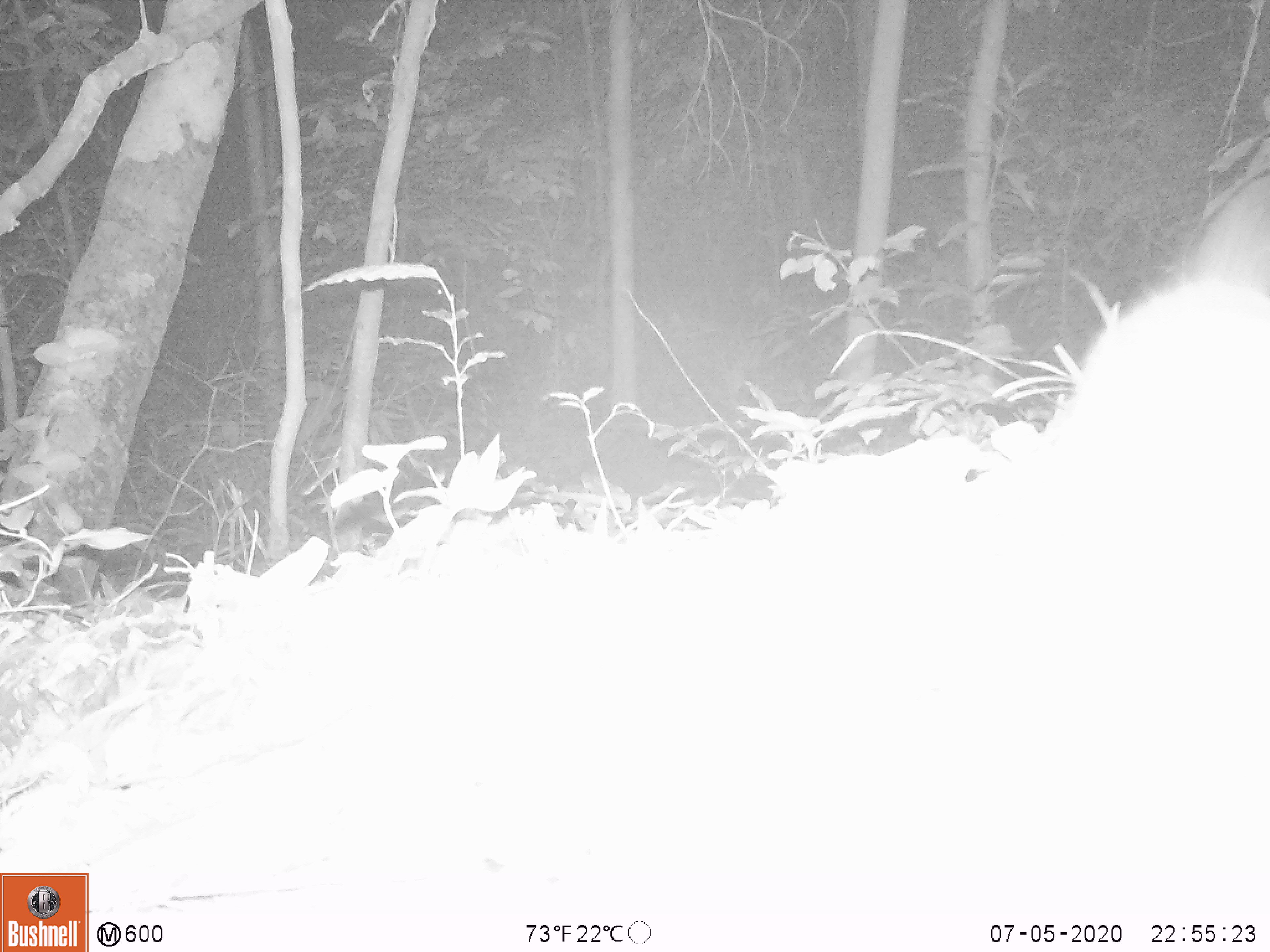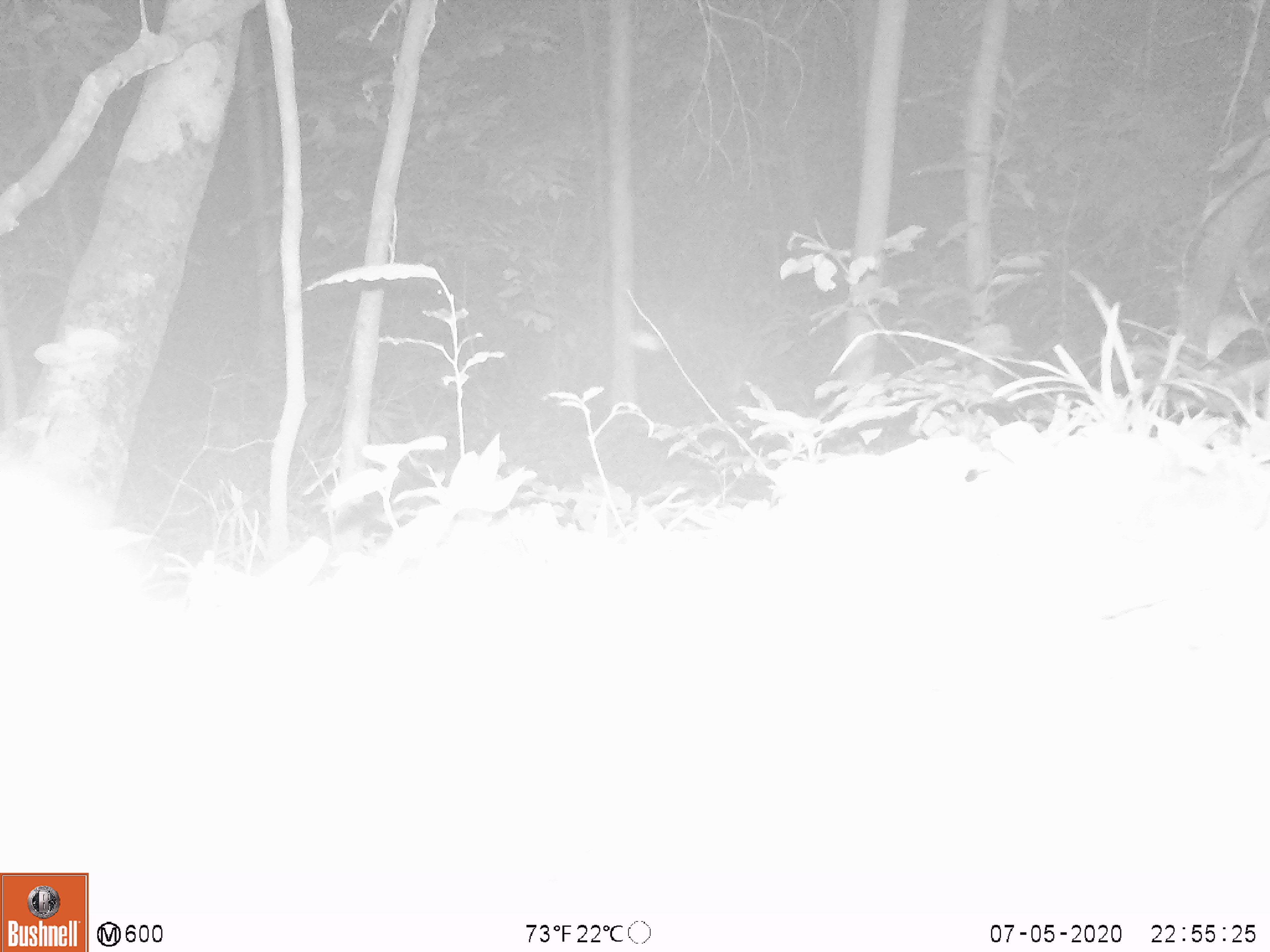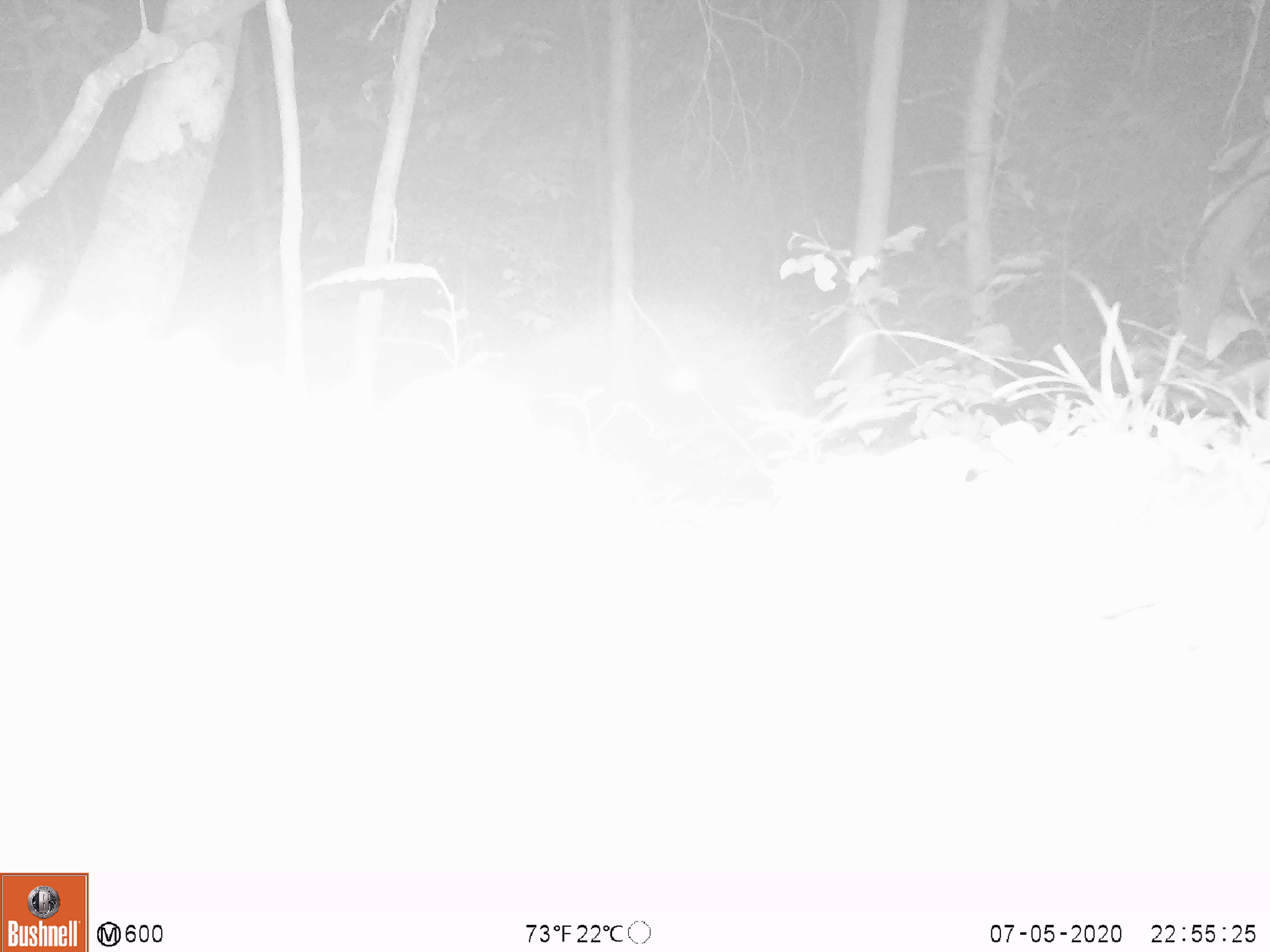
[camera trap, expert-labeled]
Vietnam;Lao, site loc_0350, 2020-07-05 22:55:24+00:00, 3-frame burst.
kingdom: Animalia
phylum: Chordata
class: Mammalia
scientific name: Mammalia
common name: mammal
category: unidentified small mammal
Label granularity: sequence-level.